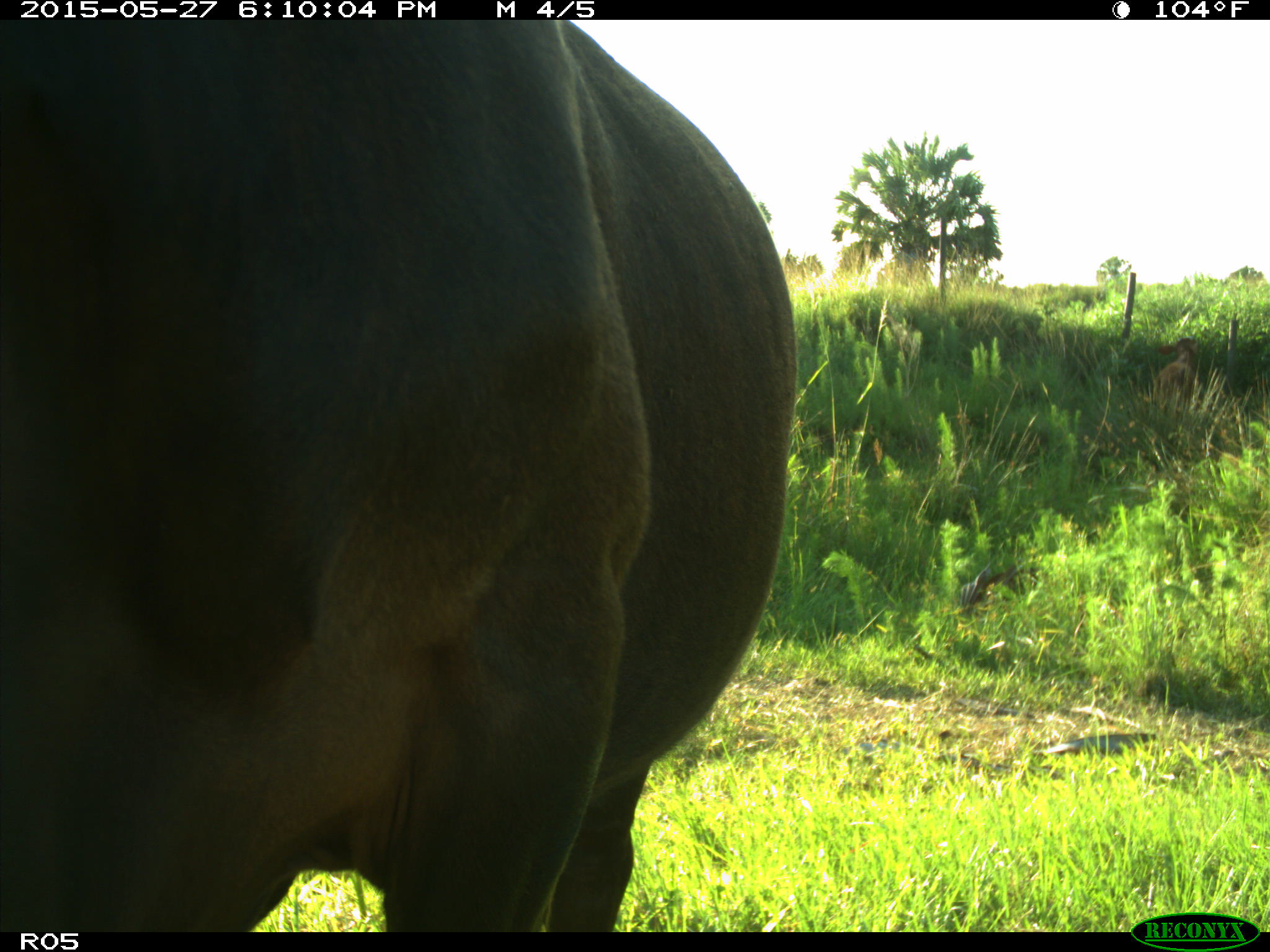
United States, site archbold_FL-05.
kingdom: Animalia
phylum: Chordata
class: Mammalia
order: Artiodactyla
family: Bovidae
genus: Bos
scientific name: Bos taurus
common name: domestic cow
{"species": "Bos taurus (domestic cow)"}